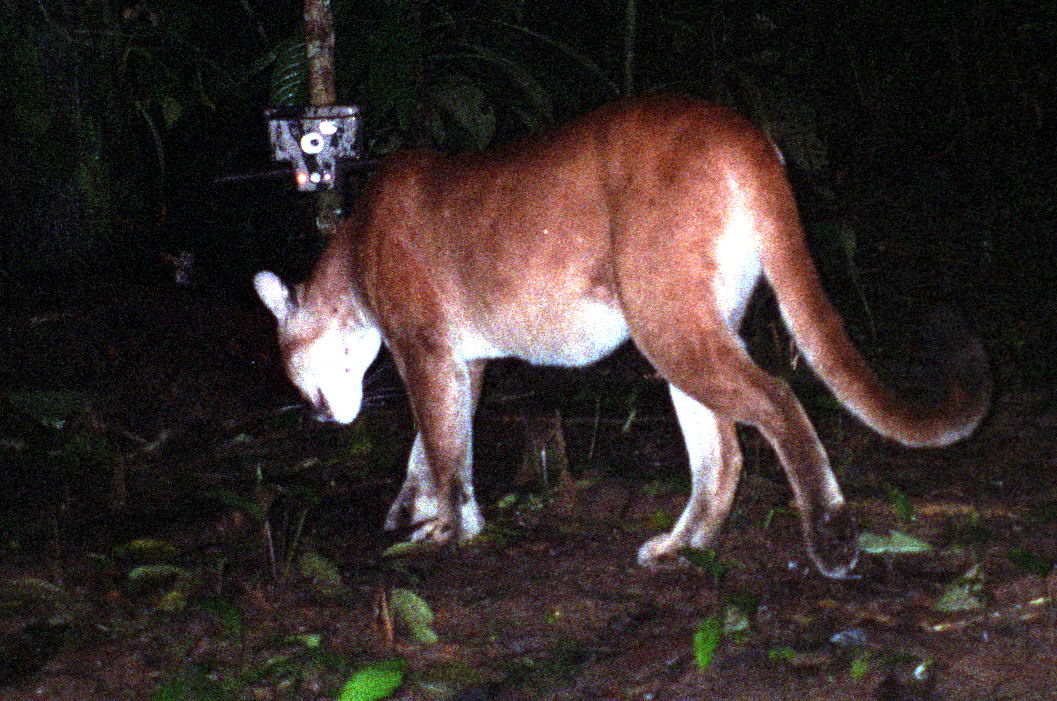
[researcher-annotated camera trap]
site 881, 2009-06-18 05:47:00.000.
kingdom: Animalia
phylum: Chordata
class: Mammalia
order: Carnivora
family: Felidae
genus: Puma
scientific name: Puma concolor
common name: mountain lion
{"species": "Puma concolor (mountain lion)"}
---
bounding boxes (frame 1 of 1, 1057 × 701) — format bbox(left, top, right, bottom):
puma concolor: bbox(250, 80, 994, 585)